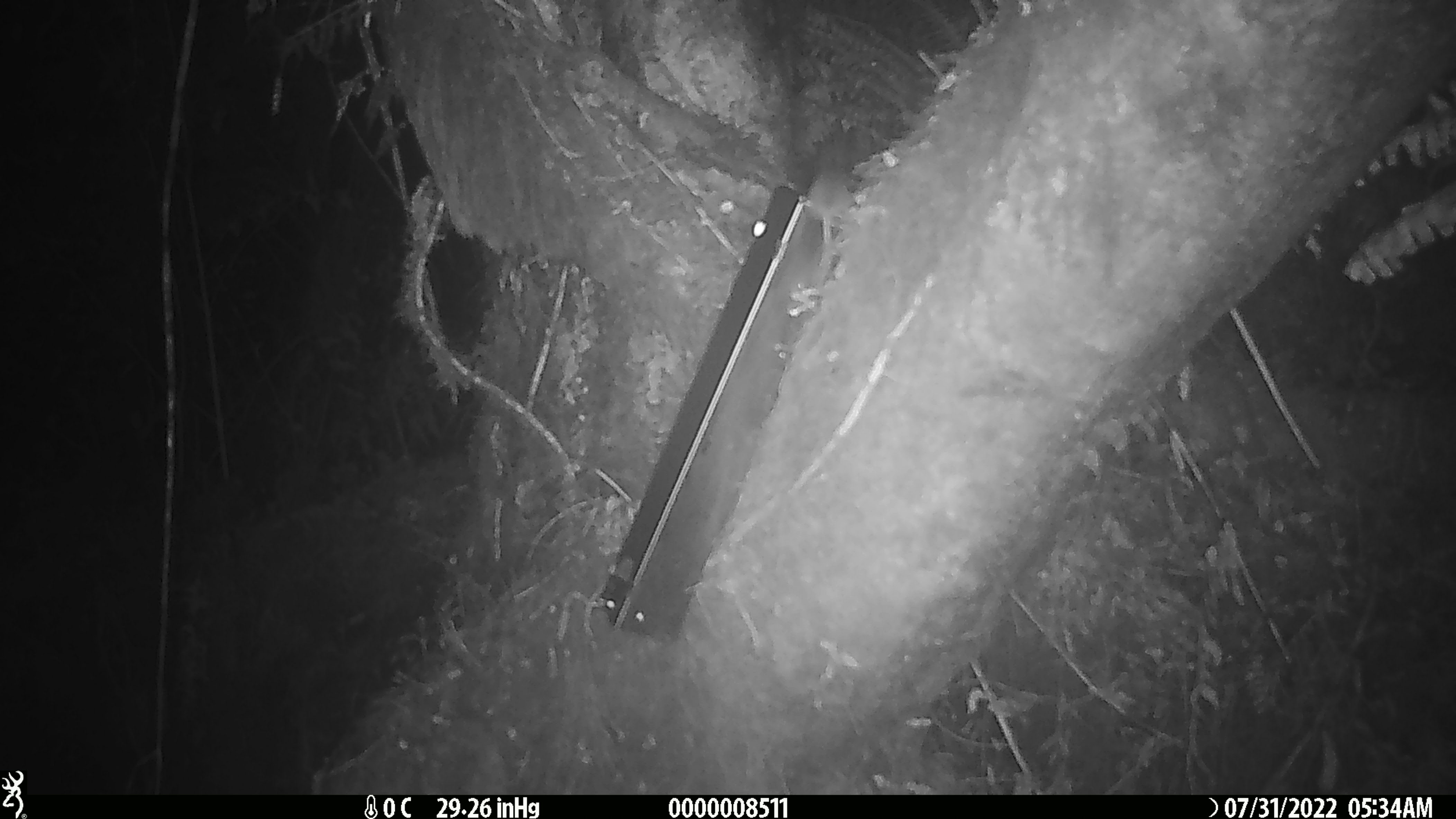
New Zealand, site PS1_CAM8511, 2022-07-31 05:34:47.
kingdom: Animalia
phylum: Chordata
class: Mammalia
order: Rodentia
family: Muridae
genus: Mus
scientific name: Mus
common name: mouse